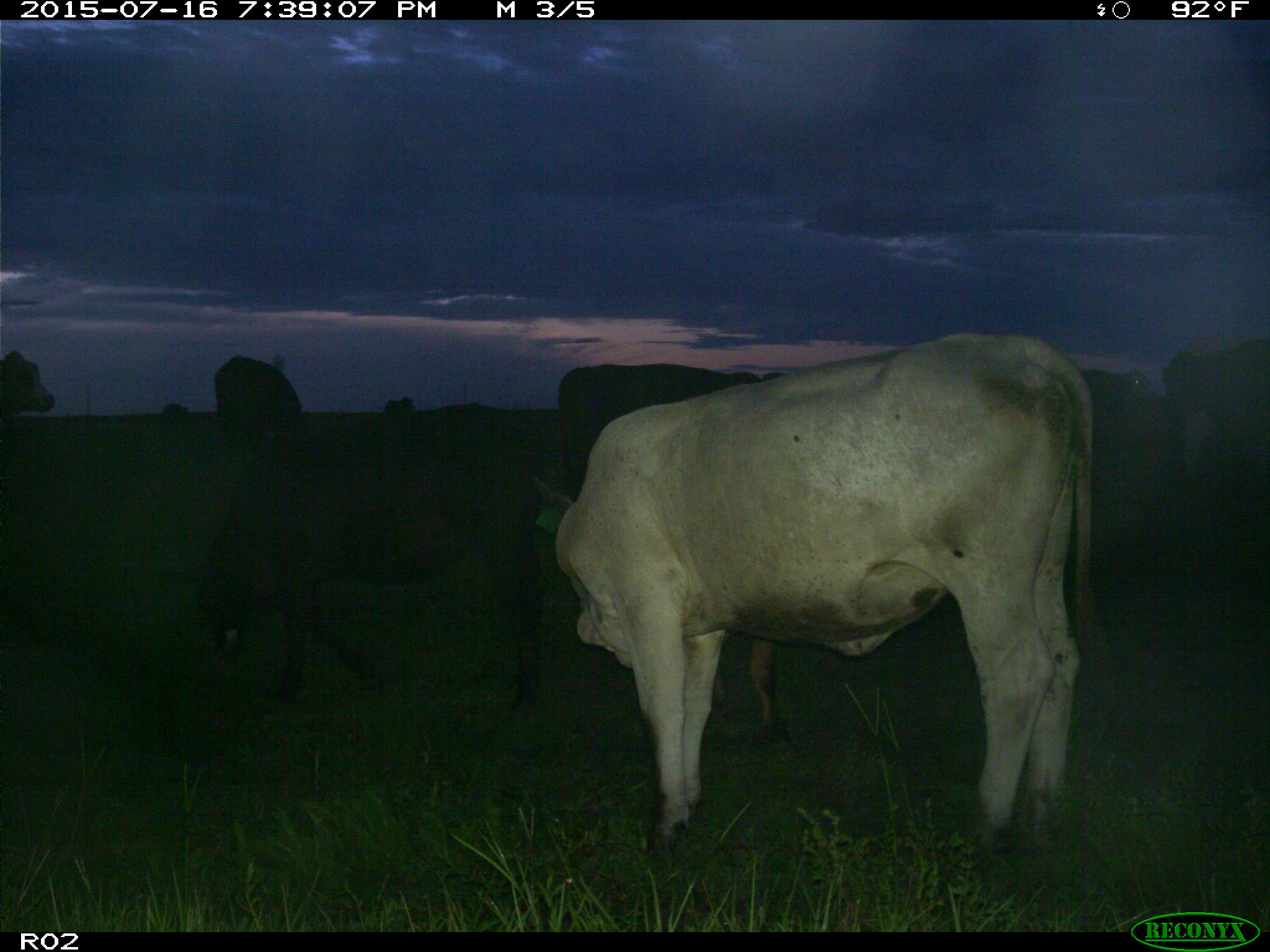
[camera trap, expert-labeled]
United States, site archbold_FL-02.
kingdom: Animalia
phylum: Chordata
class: Mammalia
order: Artiodactyla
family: Bovidae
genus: Bos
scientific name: Bos taurus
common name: domestic cow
Bos taurus (domestic cow).